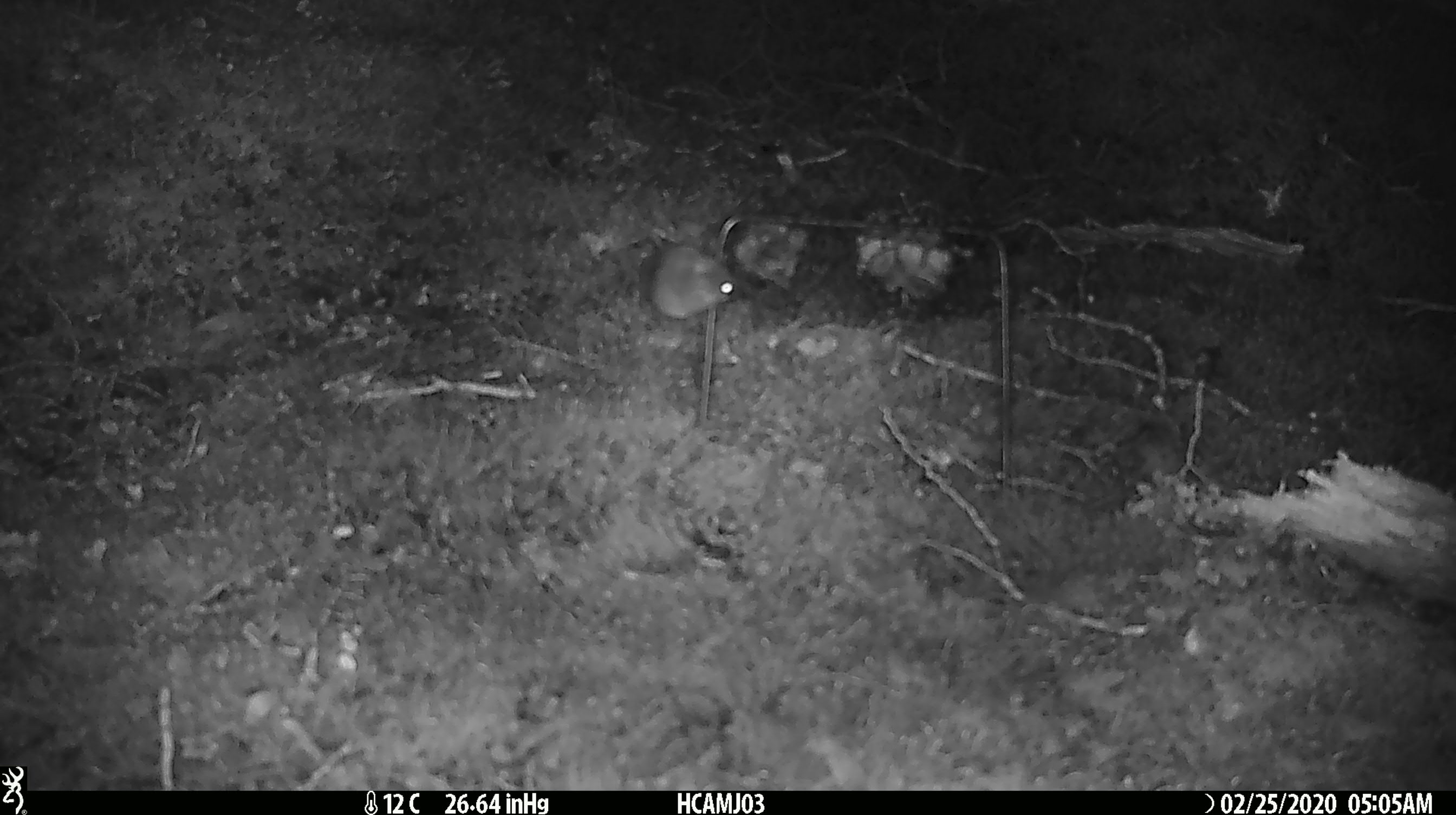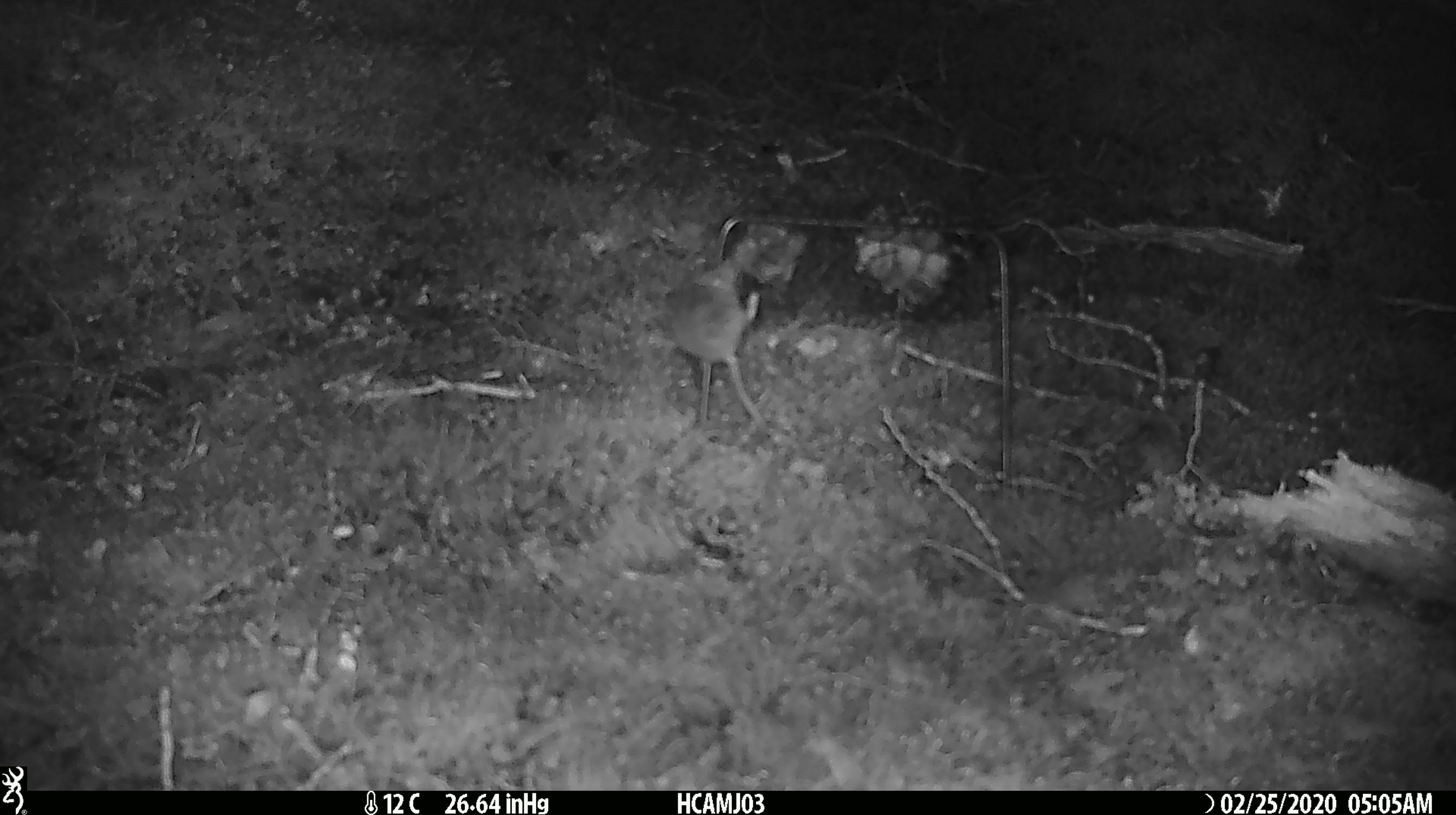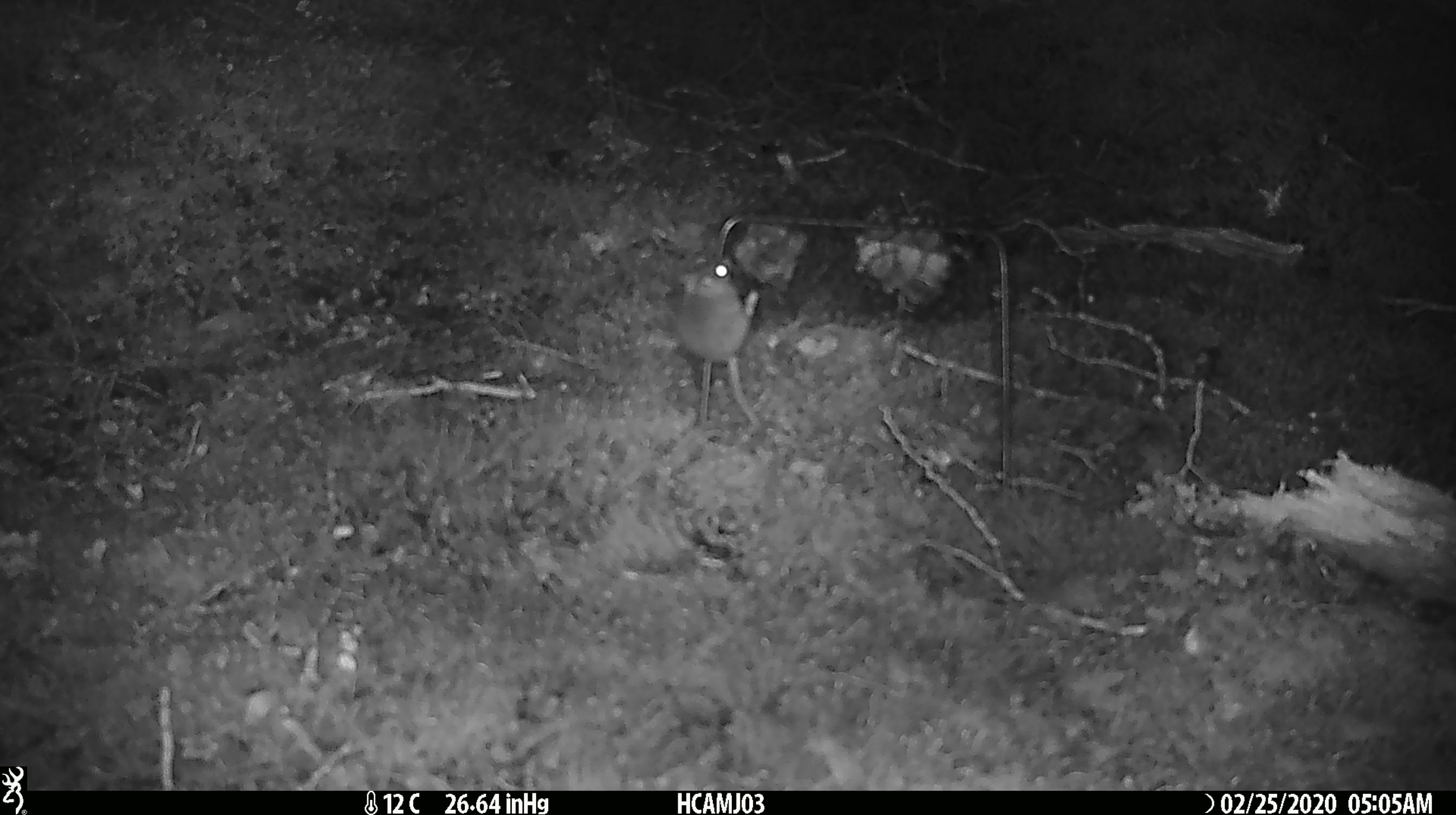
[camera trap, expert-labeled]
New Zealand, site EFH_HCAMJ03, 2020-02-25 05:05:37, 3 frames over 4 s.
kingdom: Animalia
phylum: Chordata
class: Mammalia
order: Rodentia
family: Muridae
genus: Mus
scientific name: Mus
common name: mouse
Mouse (Mus).